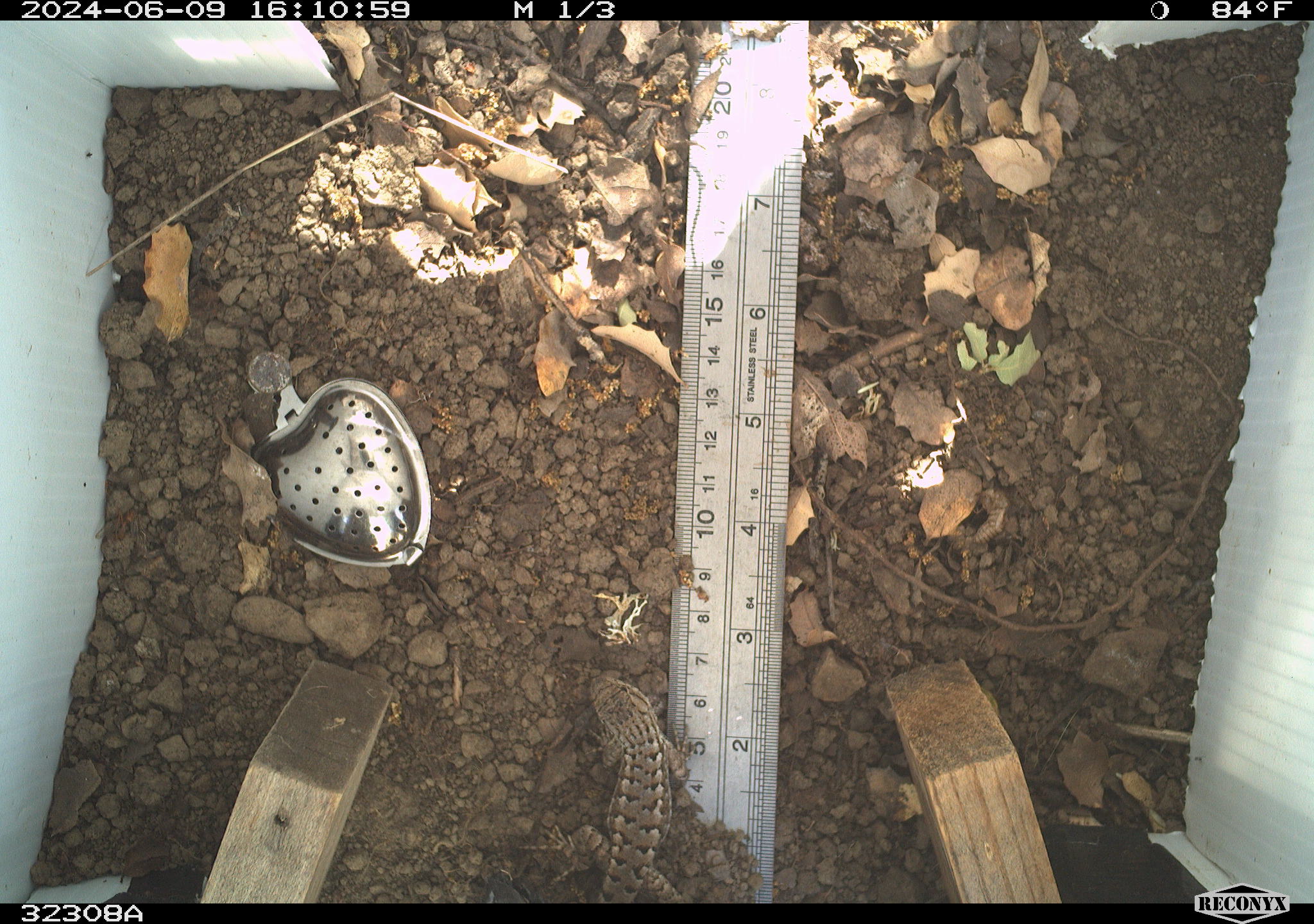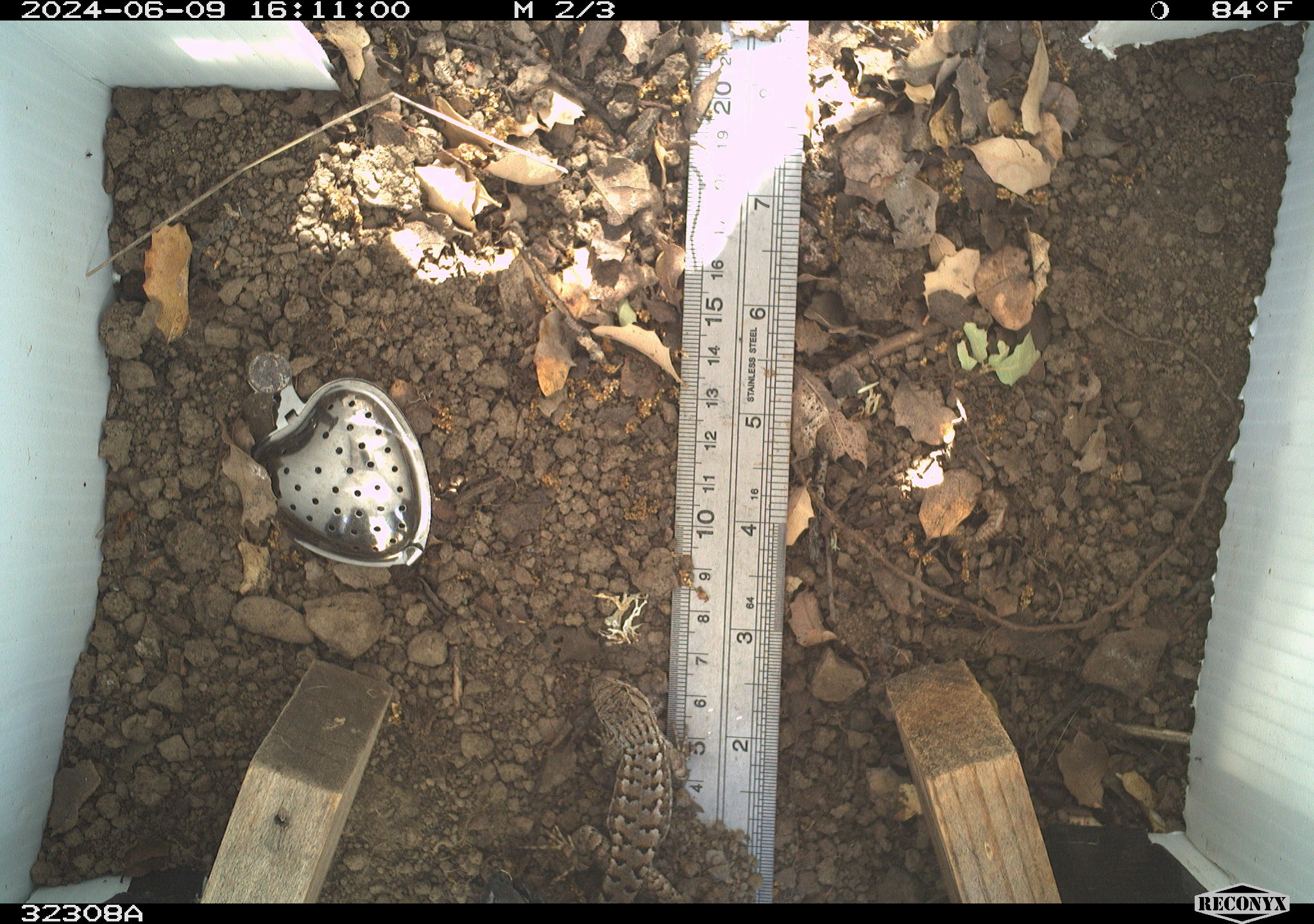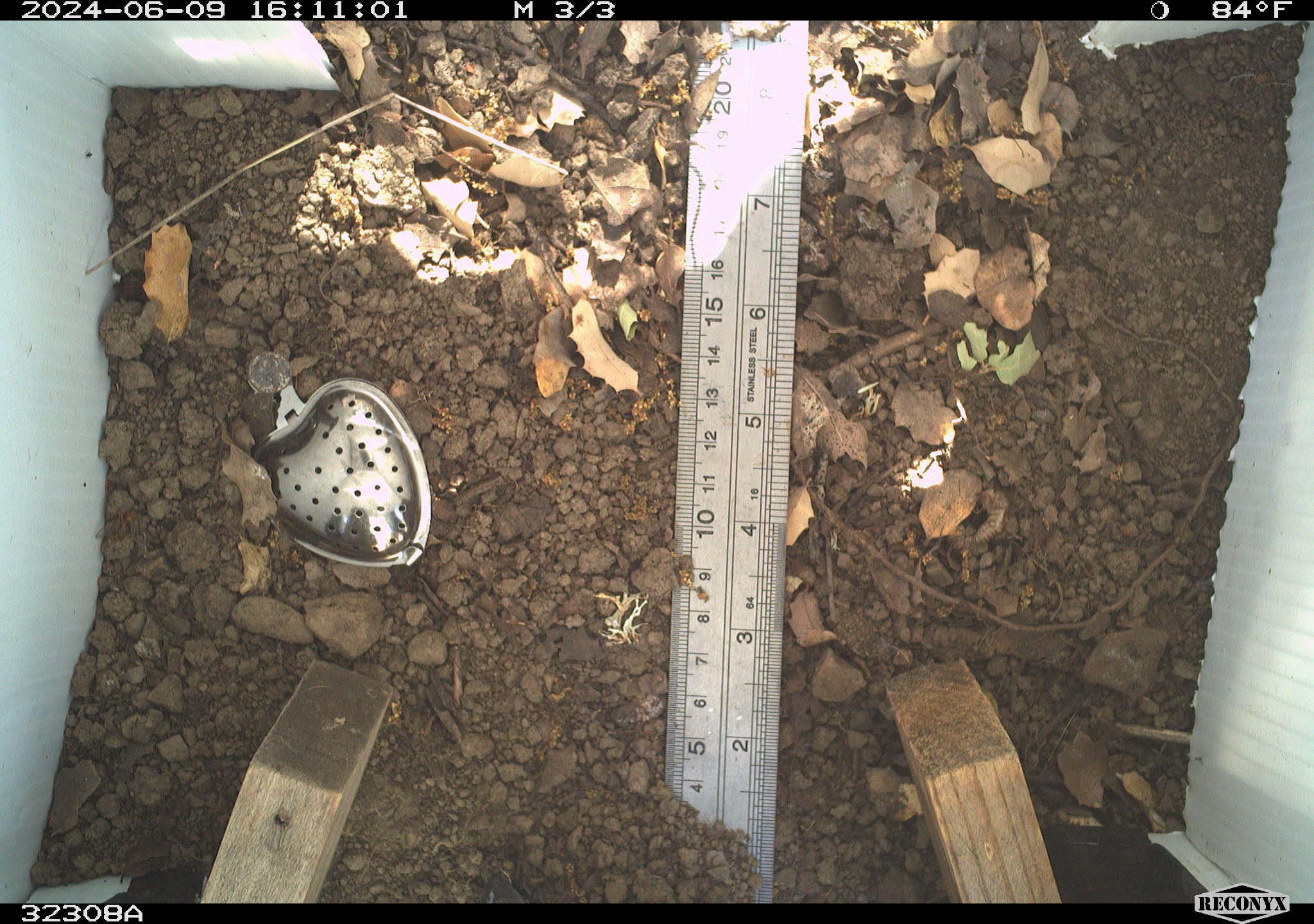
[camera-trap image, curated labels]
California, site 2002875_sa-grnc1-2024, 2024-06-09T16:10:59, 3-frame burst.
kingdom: Animalia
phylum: Chordata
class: Reptilia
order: Squamata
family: Phrynosomatidae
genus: Sceloporus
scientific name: Sceloporus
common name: spiny lizards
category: sceloporus species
Sceloporus species (spiny lizards) (Sceloporus).